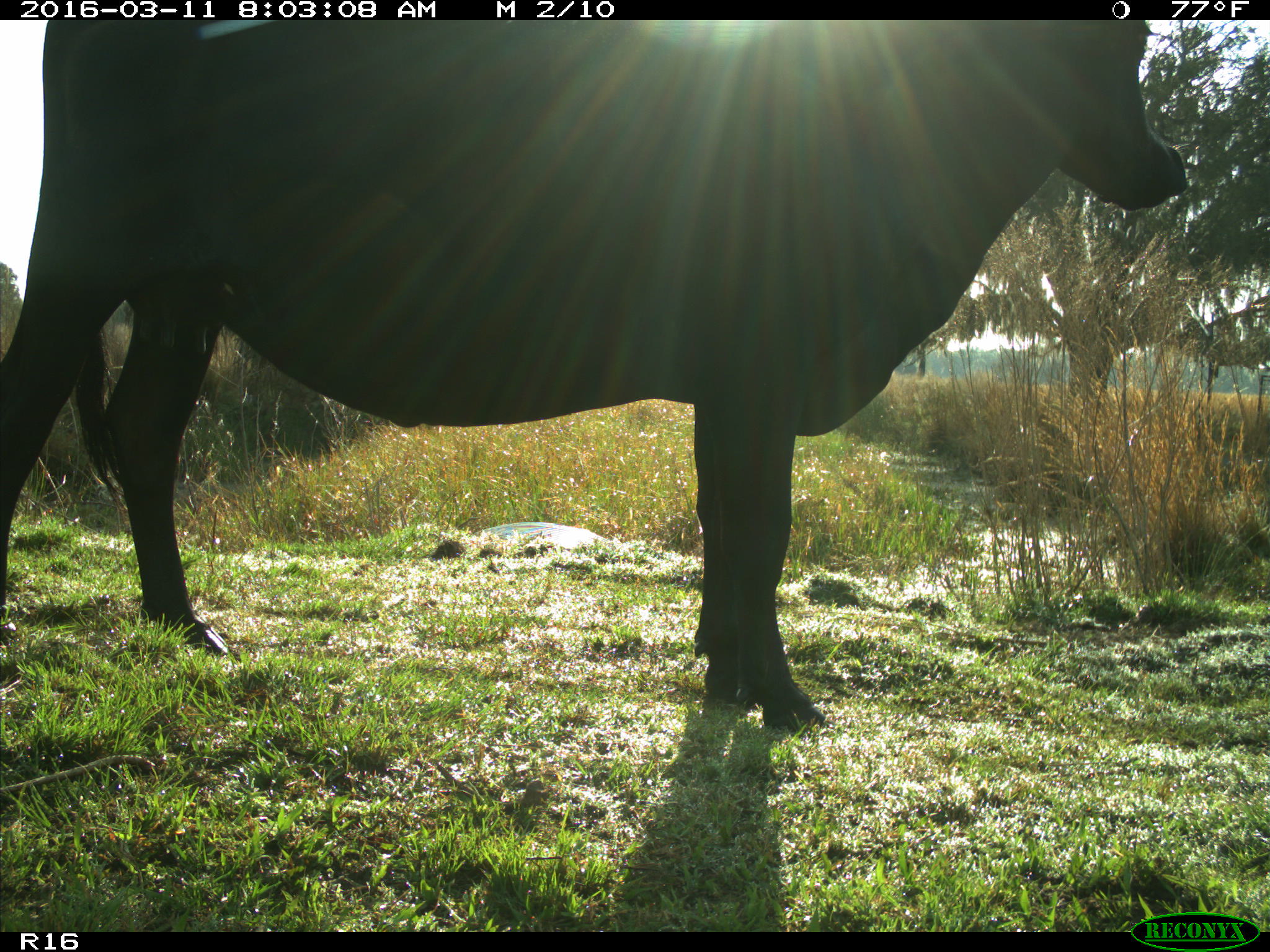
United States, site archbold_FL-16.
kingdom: Animalia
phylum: Chordata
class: Mammalia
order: Artiodactyla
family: Bovidae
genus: Bos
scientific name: Bos taurus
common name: domestic cow